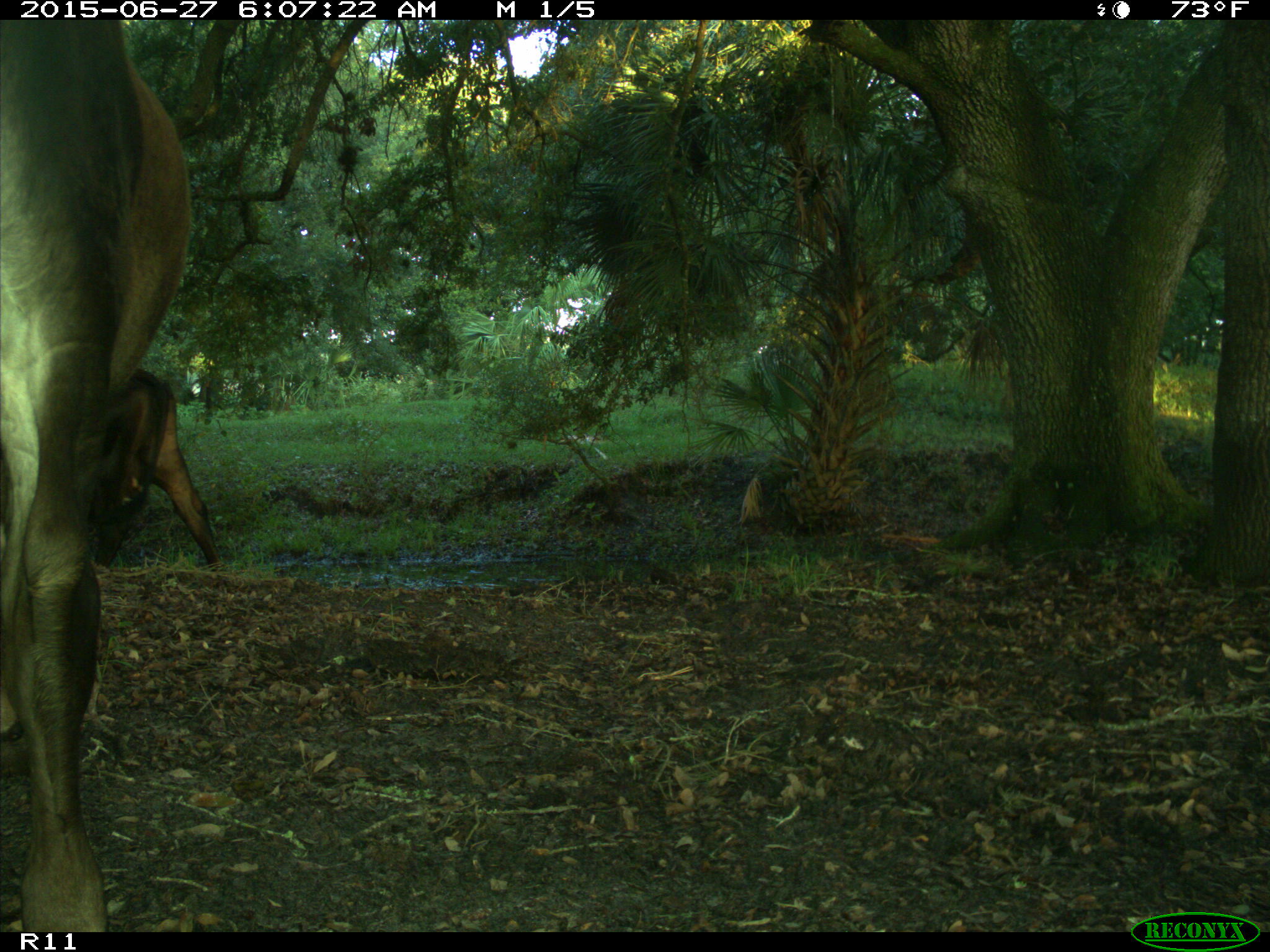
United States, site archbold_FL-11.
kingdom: Animalia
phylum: Chordata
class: Mammalia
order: Artiodactyla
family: Bovidae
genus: Bos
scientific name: Bos taurus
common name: domestic cow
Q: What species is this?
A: Bos taurus (domestic cow).